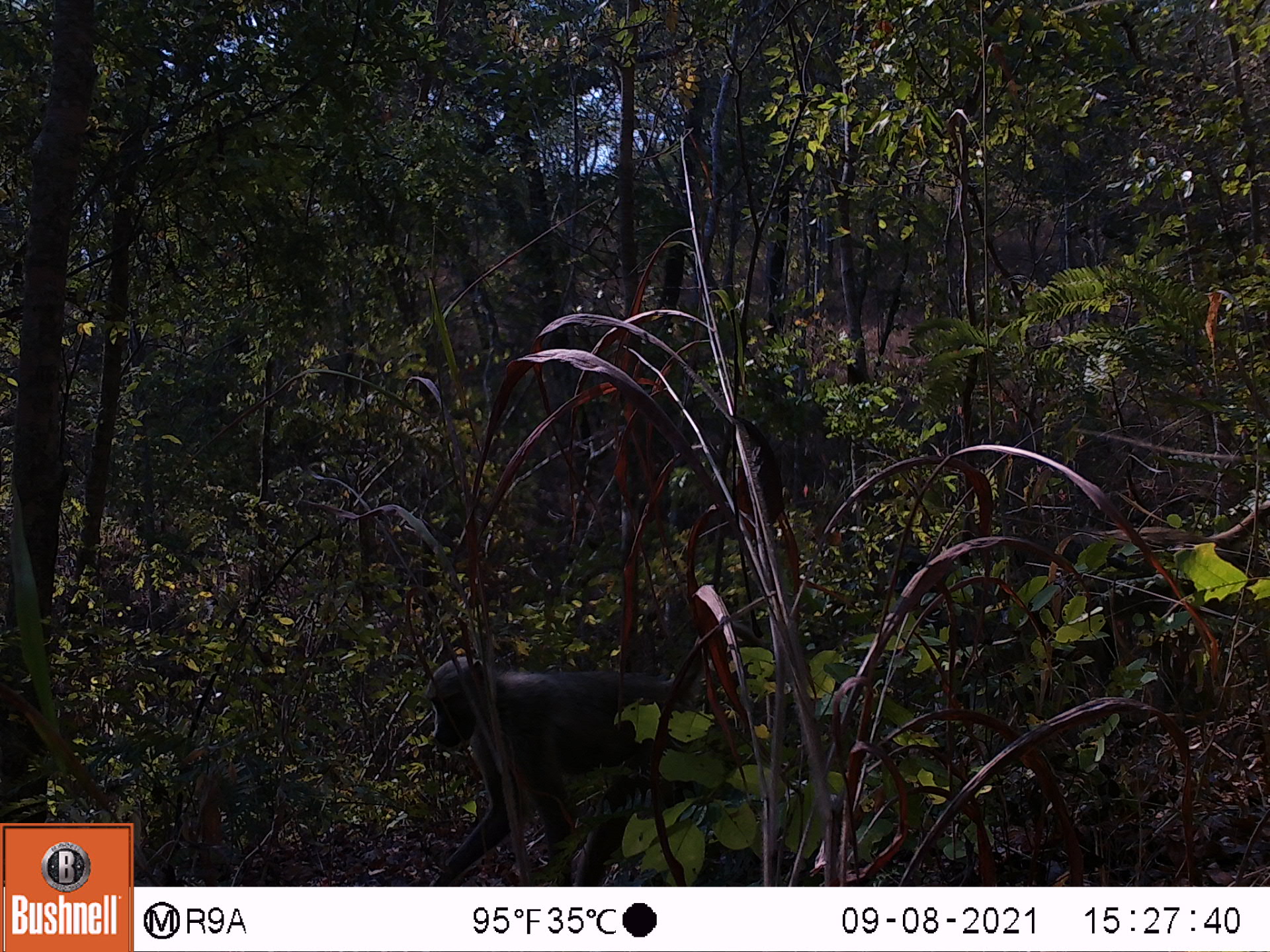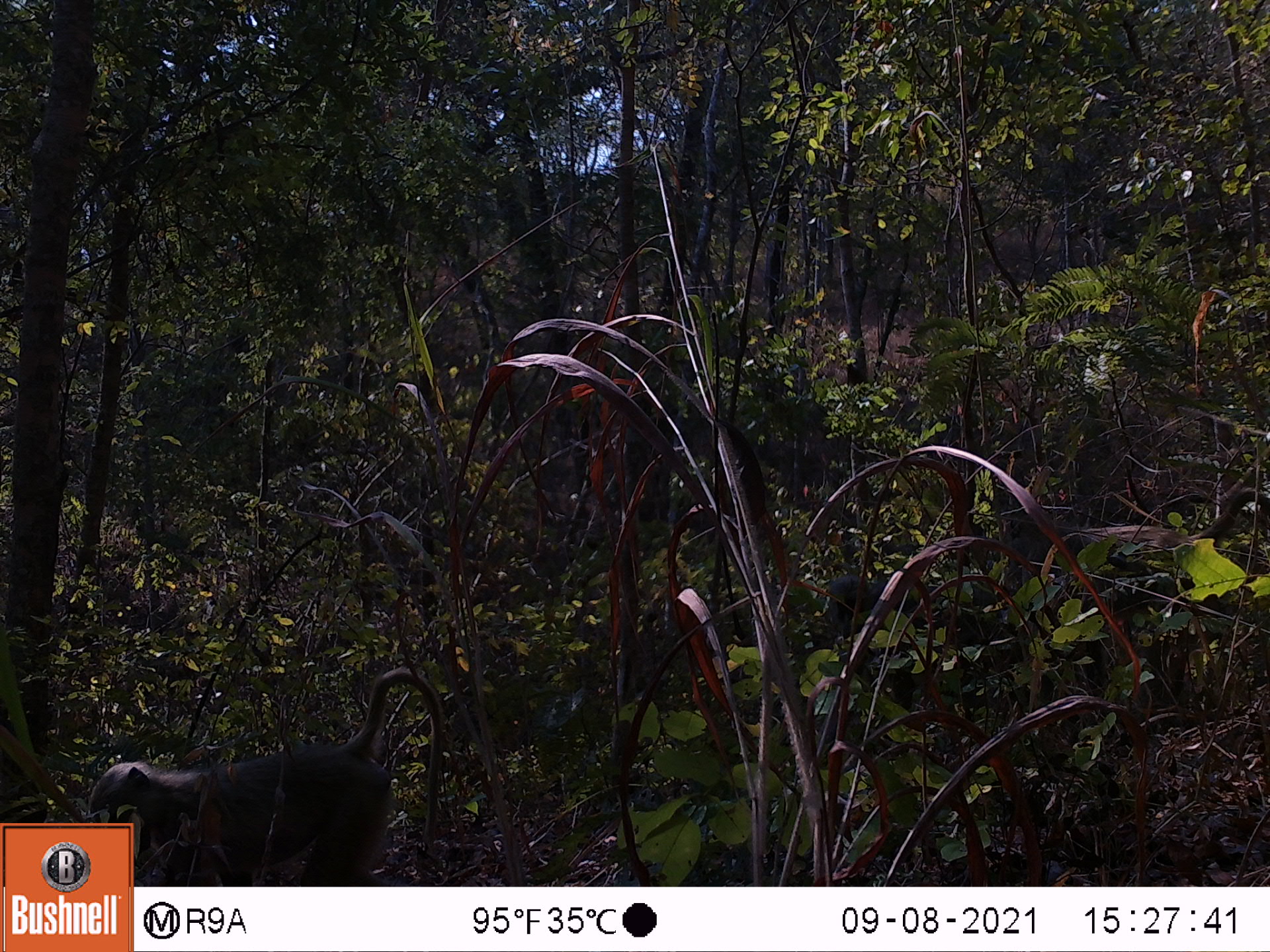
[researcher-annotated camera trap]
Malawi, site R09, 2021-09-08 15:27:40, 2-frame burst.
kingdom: Animalia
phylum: Chordata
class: Mammalia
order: Primates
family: Cercopithecidae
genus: Papio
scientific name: Papio cynocephalus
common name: yellow baboon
Yellow baboon (Papio cynocephalus), count 2.